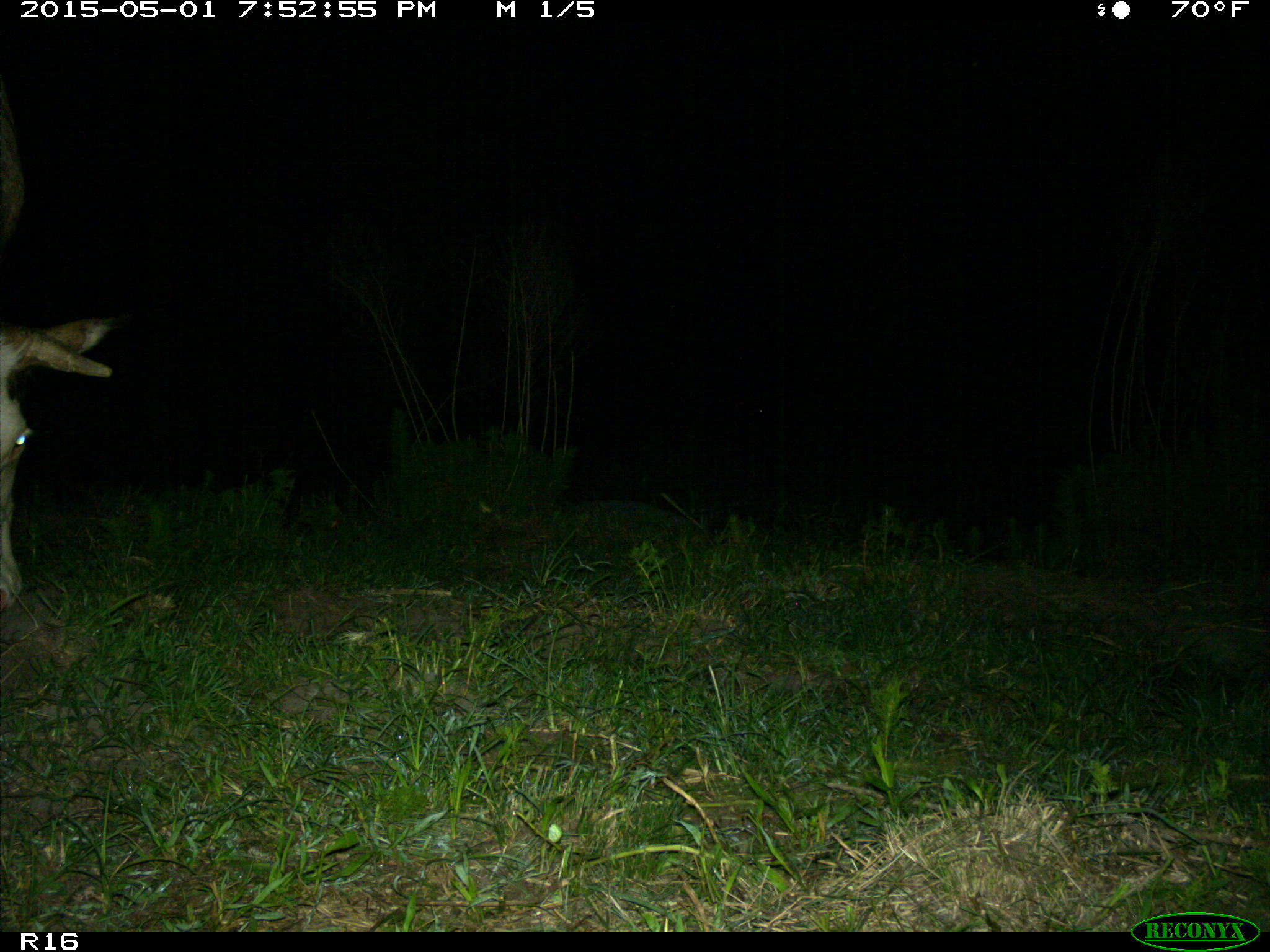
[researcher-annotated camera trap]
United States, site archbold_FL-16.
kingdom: Animalia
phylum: Chordata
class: Mammalia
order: Artiodactyla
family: Bovidae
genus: Bos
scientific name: Bos taurus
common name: domestic cow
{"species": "Bos taurus (domestic cow)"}